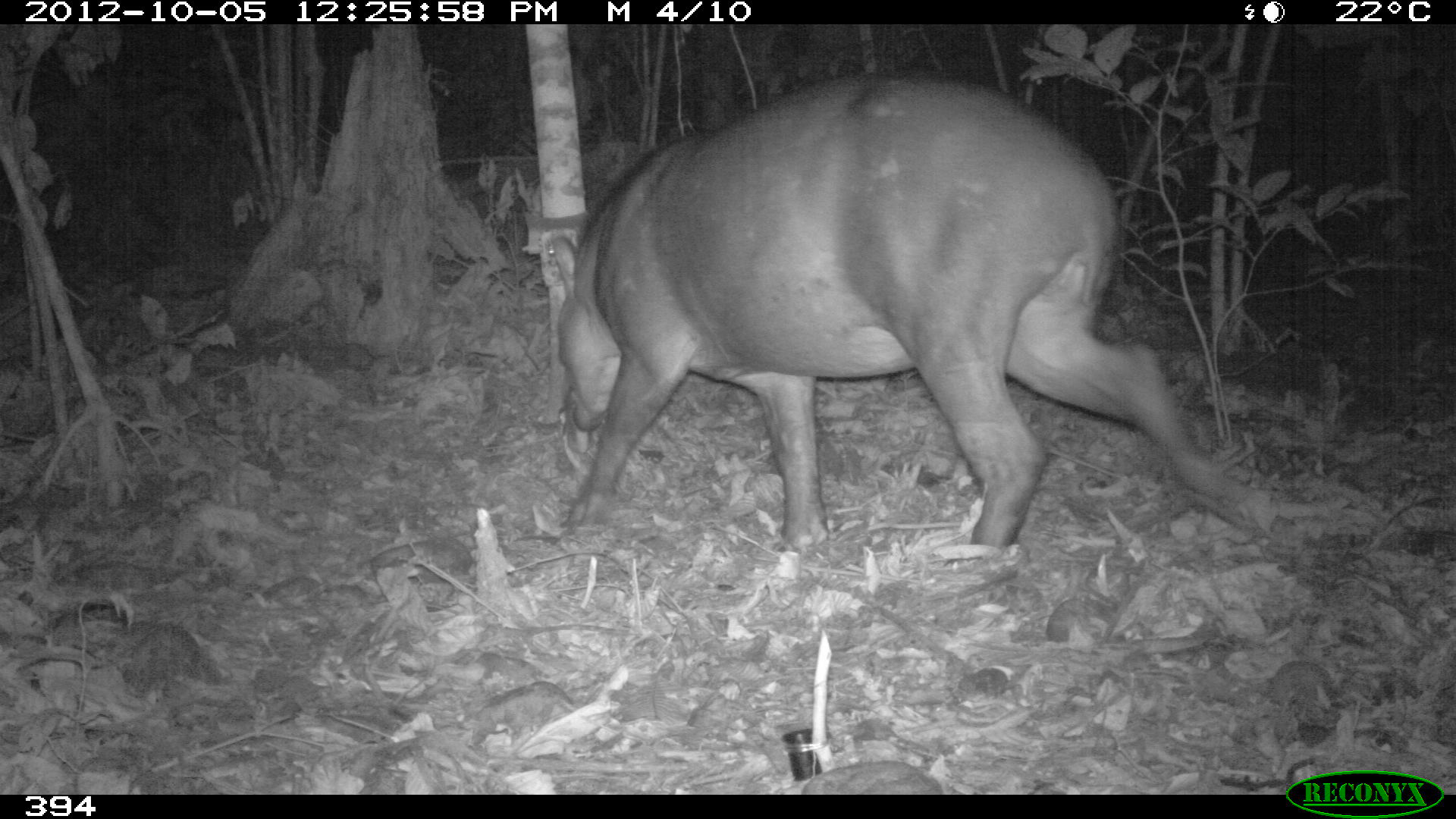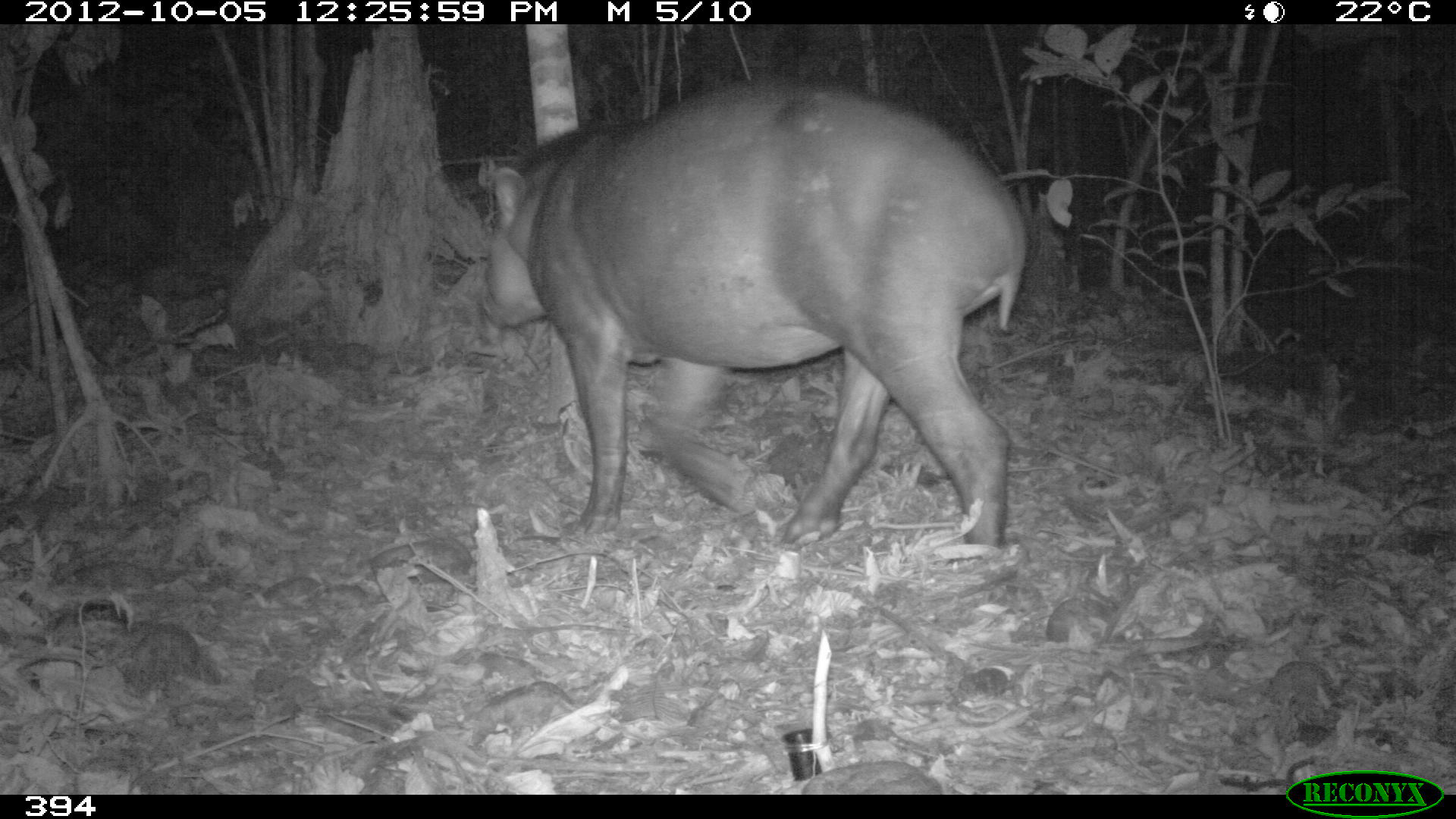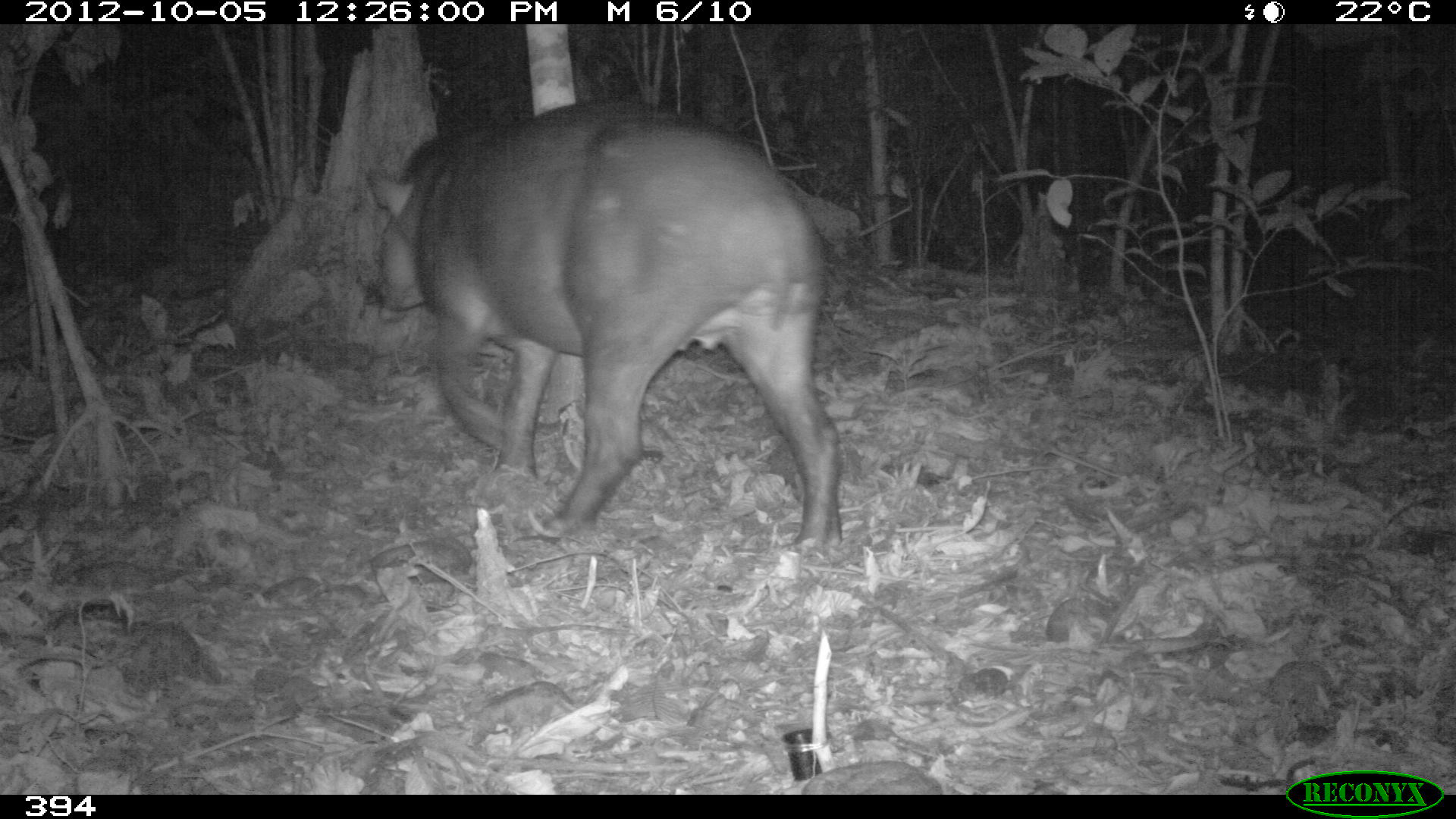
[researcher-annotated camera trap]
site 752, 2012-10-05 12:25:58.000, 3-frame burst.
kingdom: Animalia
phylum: Chordata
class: Mammalia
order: Perissodactyla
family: Tapiridae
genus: Tapirus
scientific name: Tapirus terrestris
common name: south american tapir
Tapirus terrestris (south american tapir).